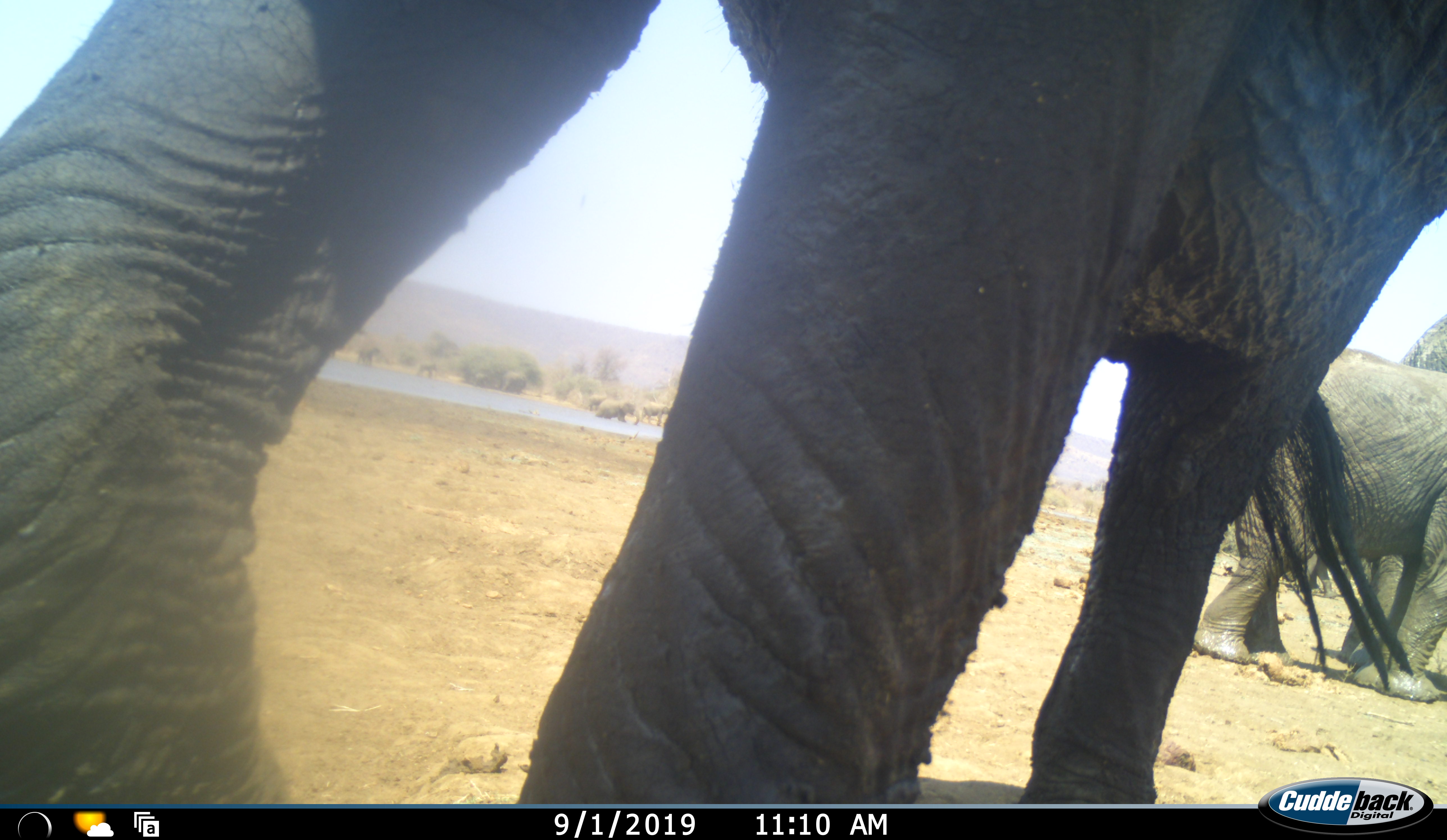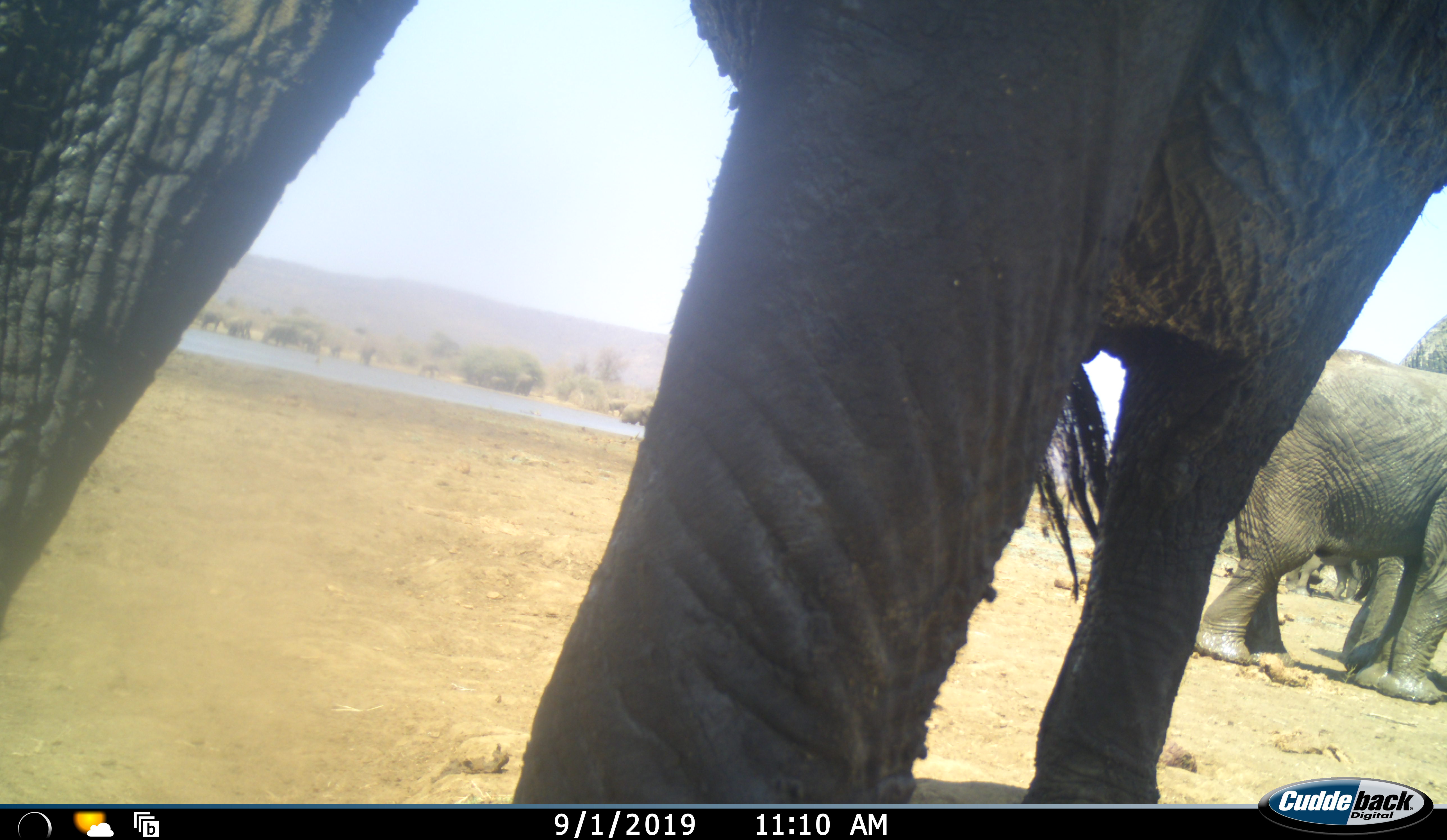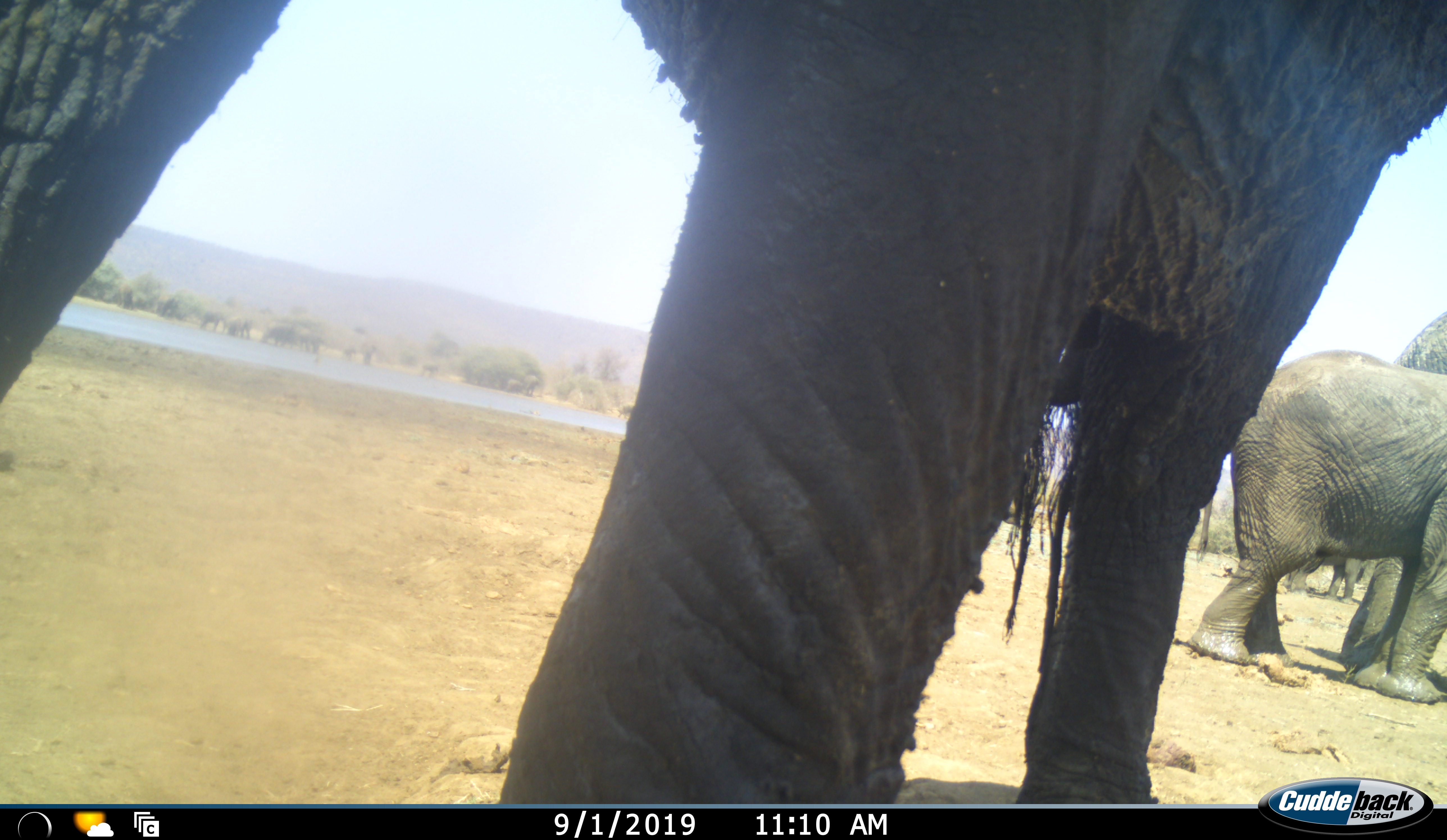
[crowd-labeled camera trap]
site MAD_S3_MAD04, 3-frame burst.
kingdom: Animalia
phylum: Chordata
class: Mammalia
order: Proboscidea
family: Elephantidae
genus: Loxodonta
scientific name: Loxodonta africana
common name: african bush elephant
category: elephant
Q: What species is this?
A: Elephant (african bush elephant) (Loxodonta africana).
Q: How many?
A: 5.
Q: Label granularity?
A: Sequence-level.